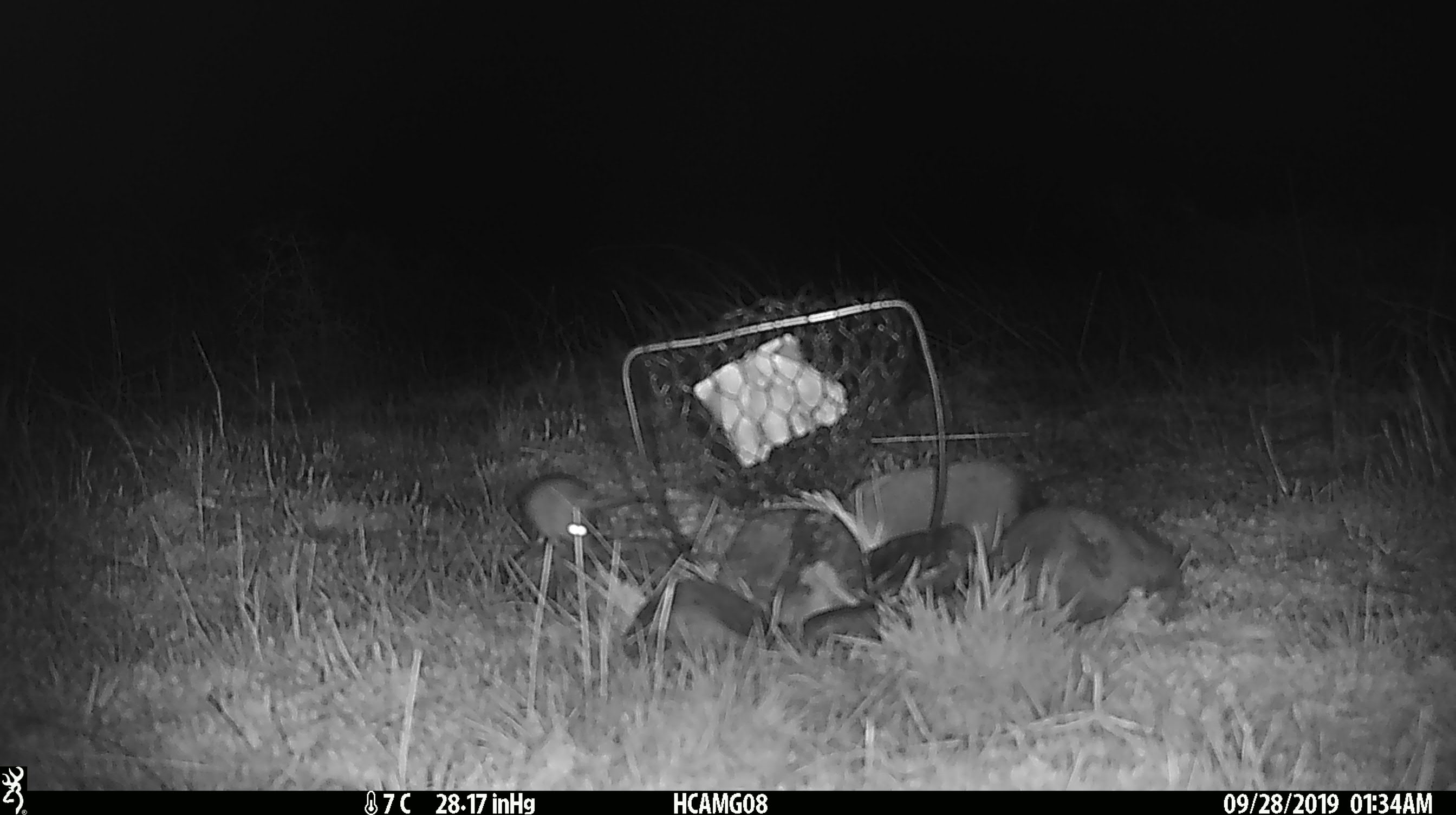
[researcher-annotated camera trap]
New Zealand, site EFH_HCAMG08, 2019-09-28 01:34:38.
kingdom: Animalia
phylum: Chordata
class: Mammalia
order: Rodentia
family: Muridae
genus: Mus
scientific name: Mus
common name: mouse